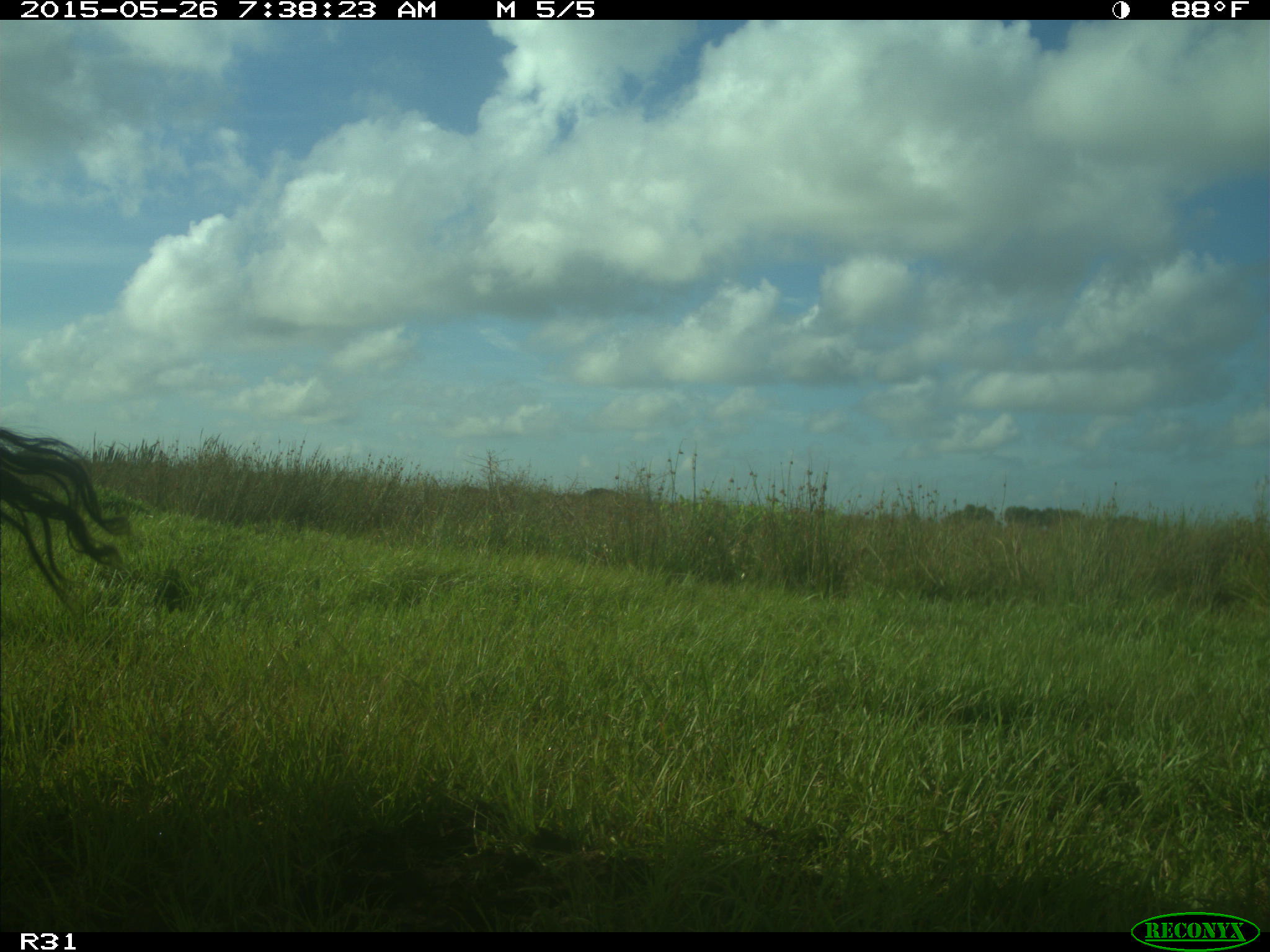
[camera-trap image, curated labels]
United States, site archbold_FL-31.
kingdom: Animalia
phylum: Chordata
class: Mammalia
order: Artiodactyla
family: Bovidae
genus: Bos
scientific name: Bos taurus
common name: domestic cow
Bos taurus (domestic cow).